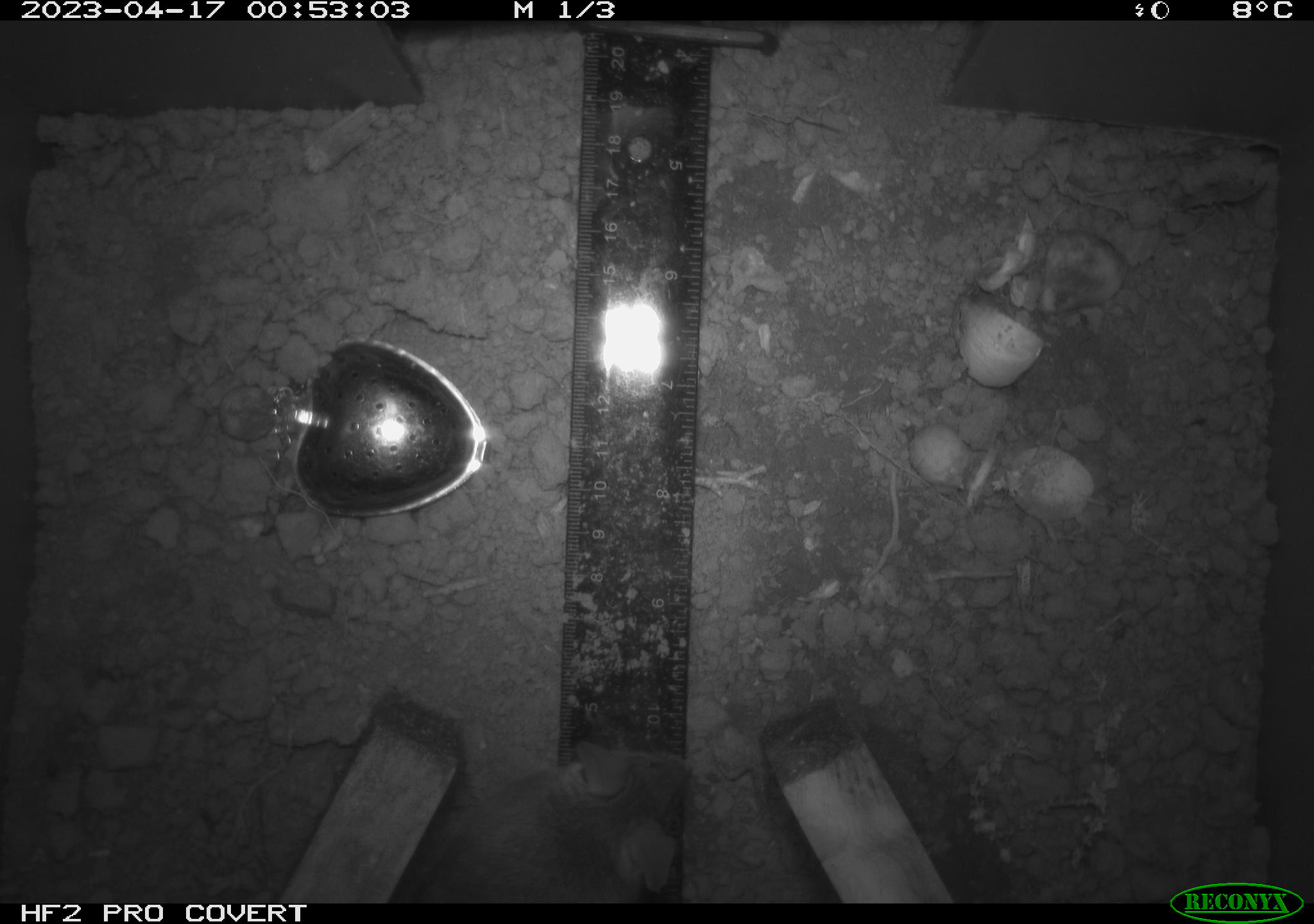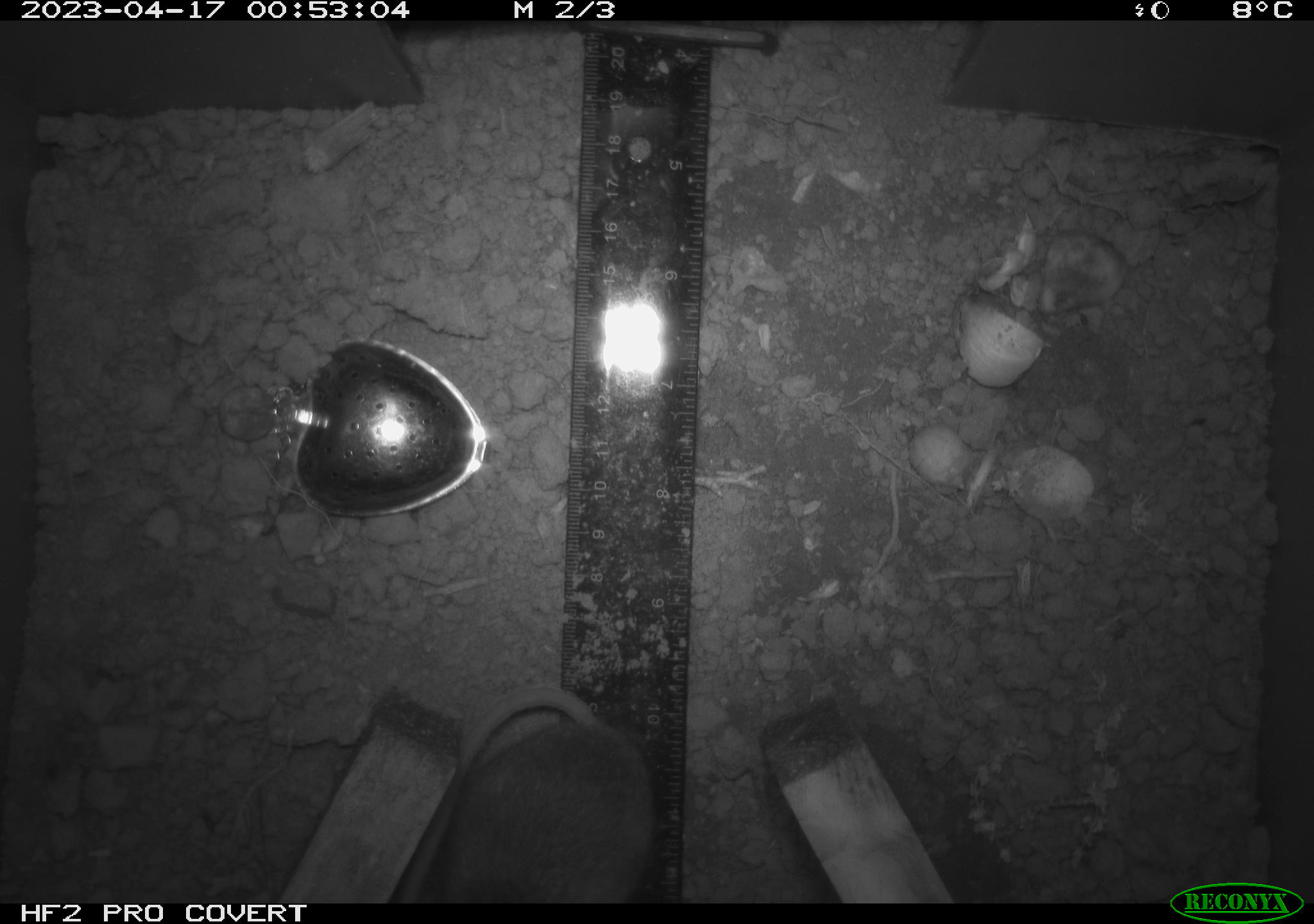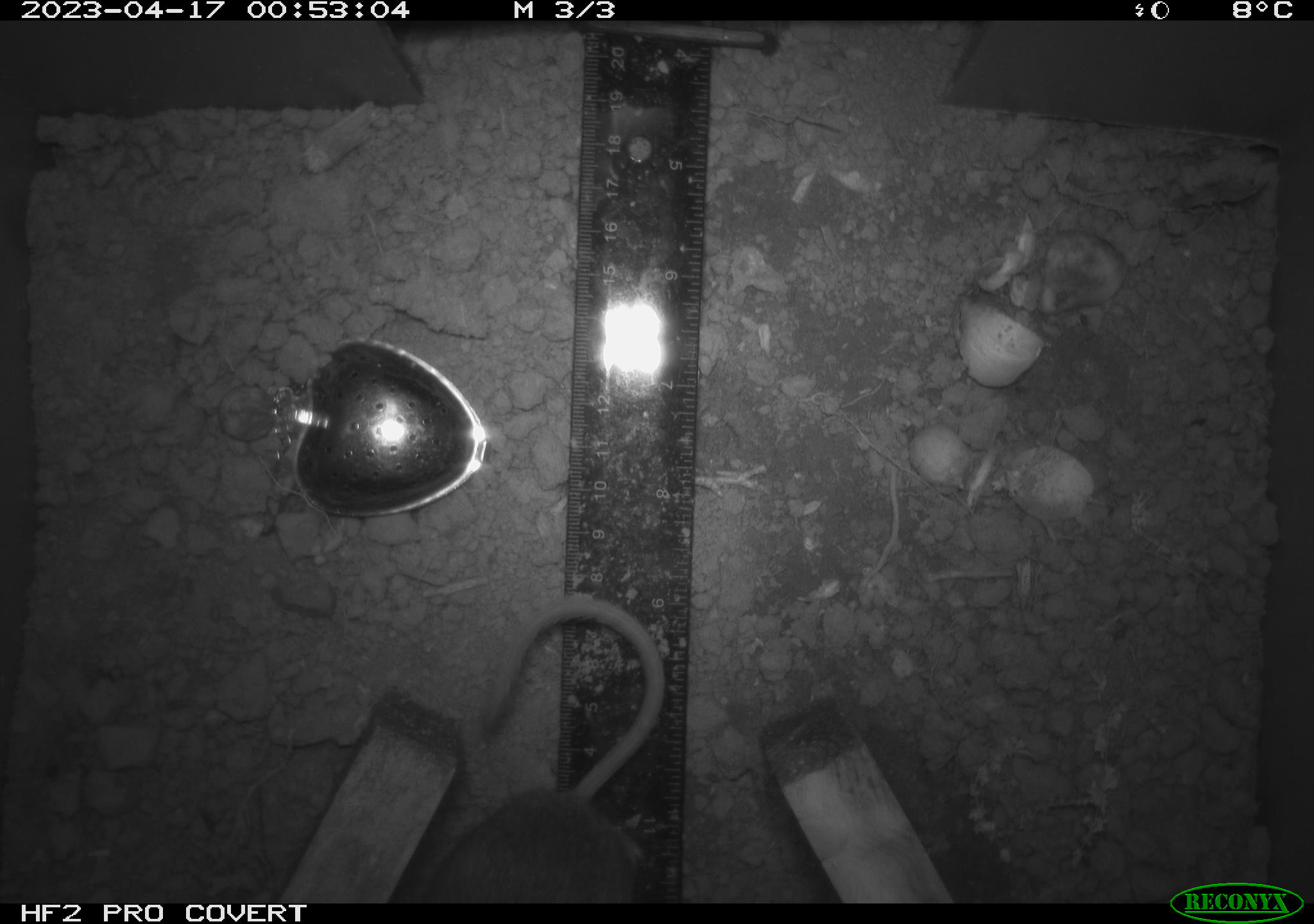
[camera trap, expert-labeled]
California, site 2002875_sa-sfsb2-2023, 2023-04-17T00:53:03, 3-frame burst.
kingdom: Animalia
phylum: Chordata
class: Mammalia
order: Rodentia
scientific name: Rodentia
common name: mouse species